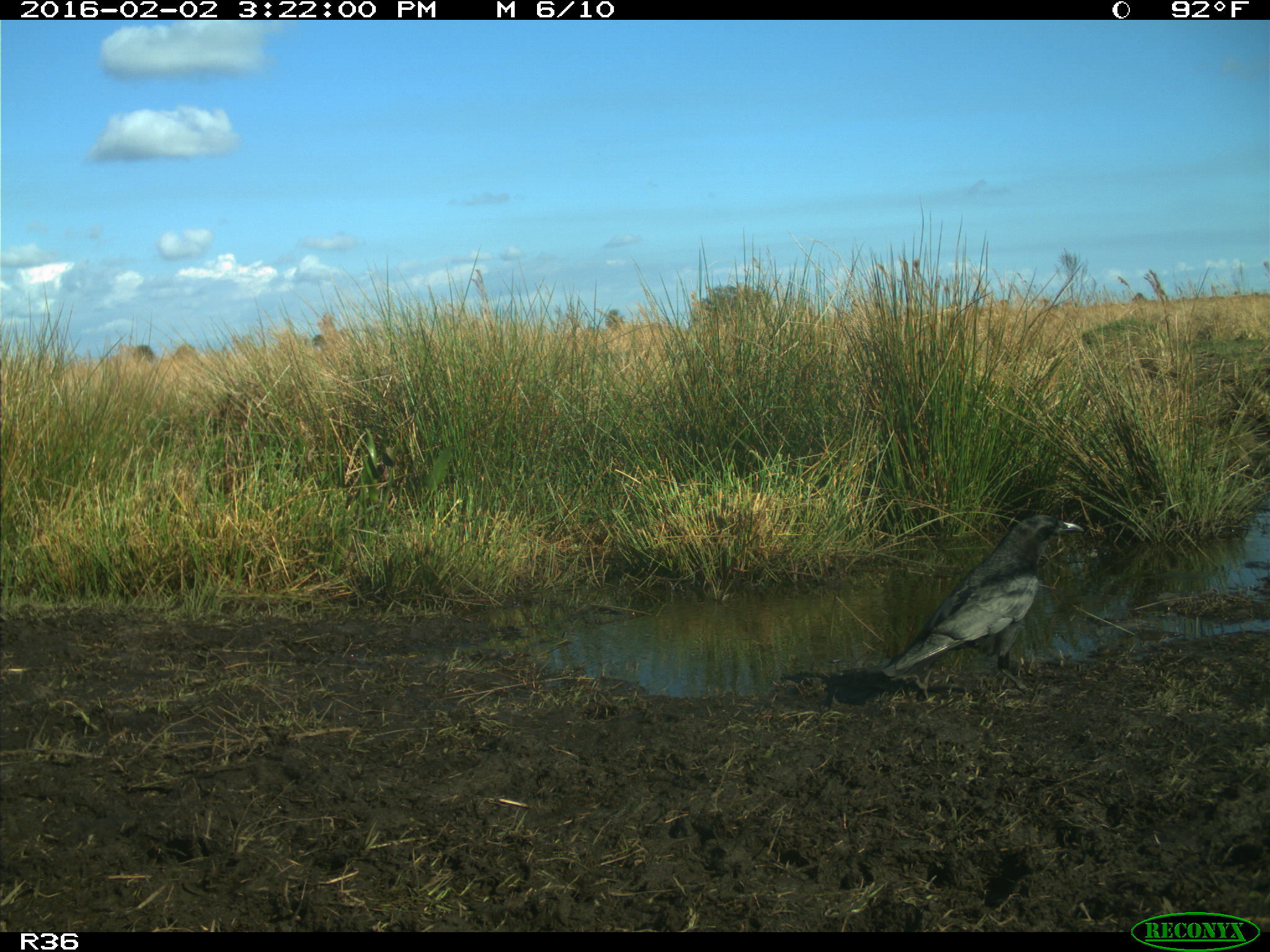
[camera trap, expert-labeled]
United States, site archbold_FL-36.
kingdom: Animalia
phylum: Chordata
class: Aves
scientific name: Aves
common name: birds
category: unidentified bird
Unidentified bird (birds) (Aves).